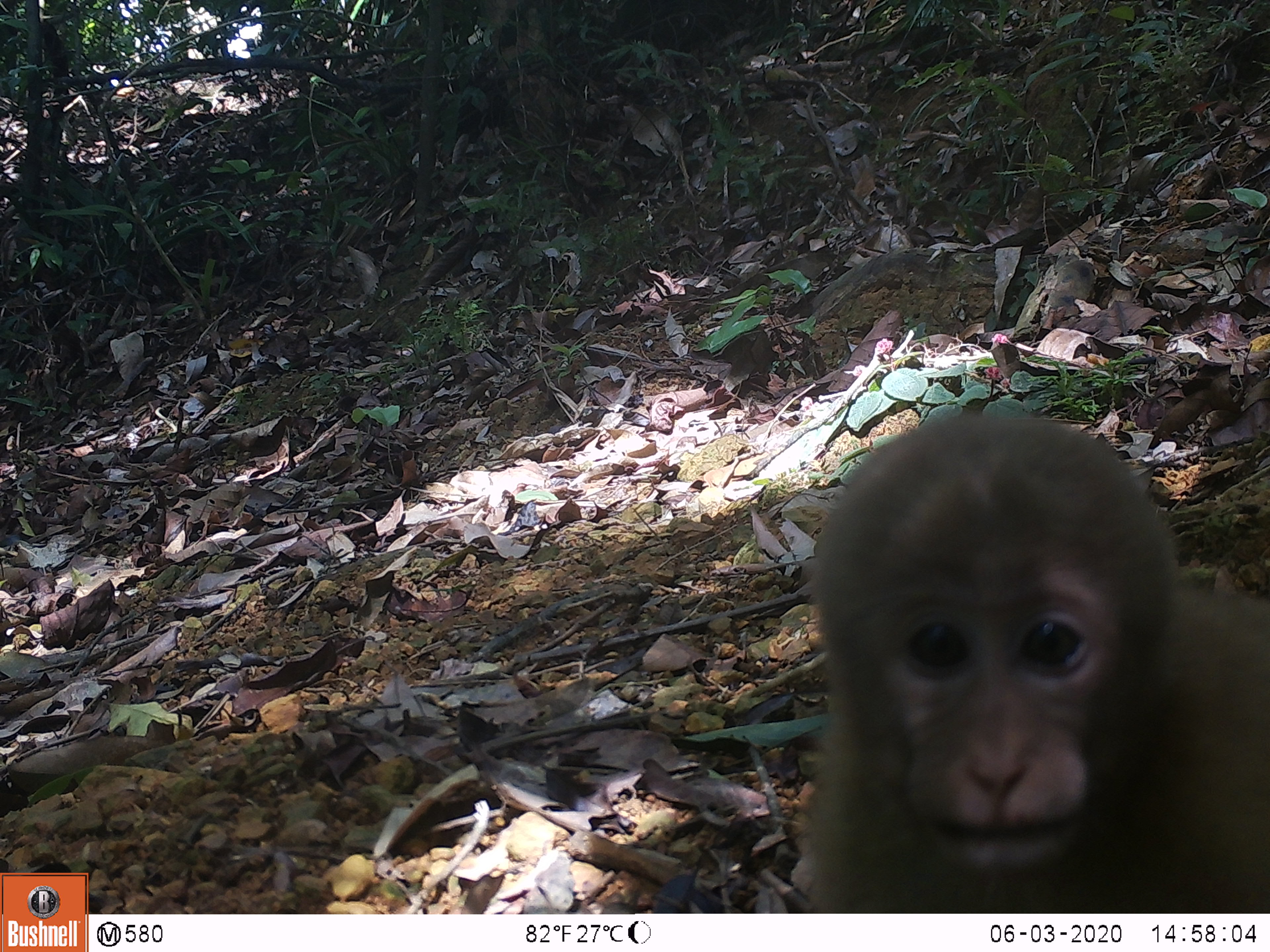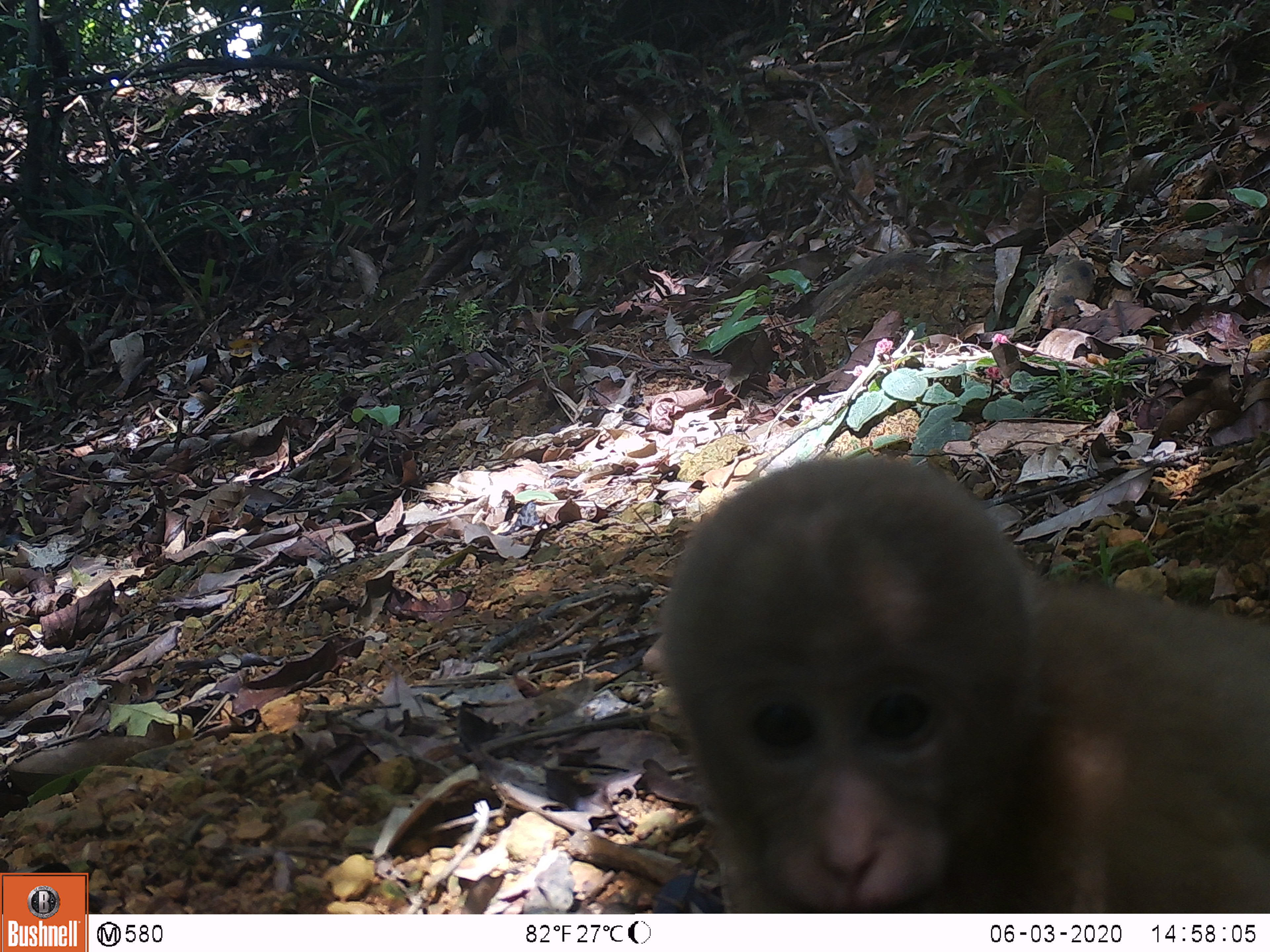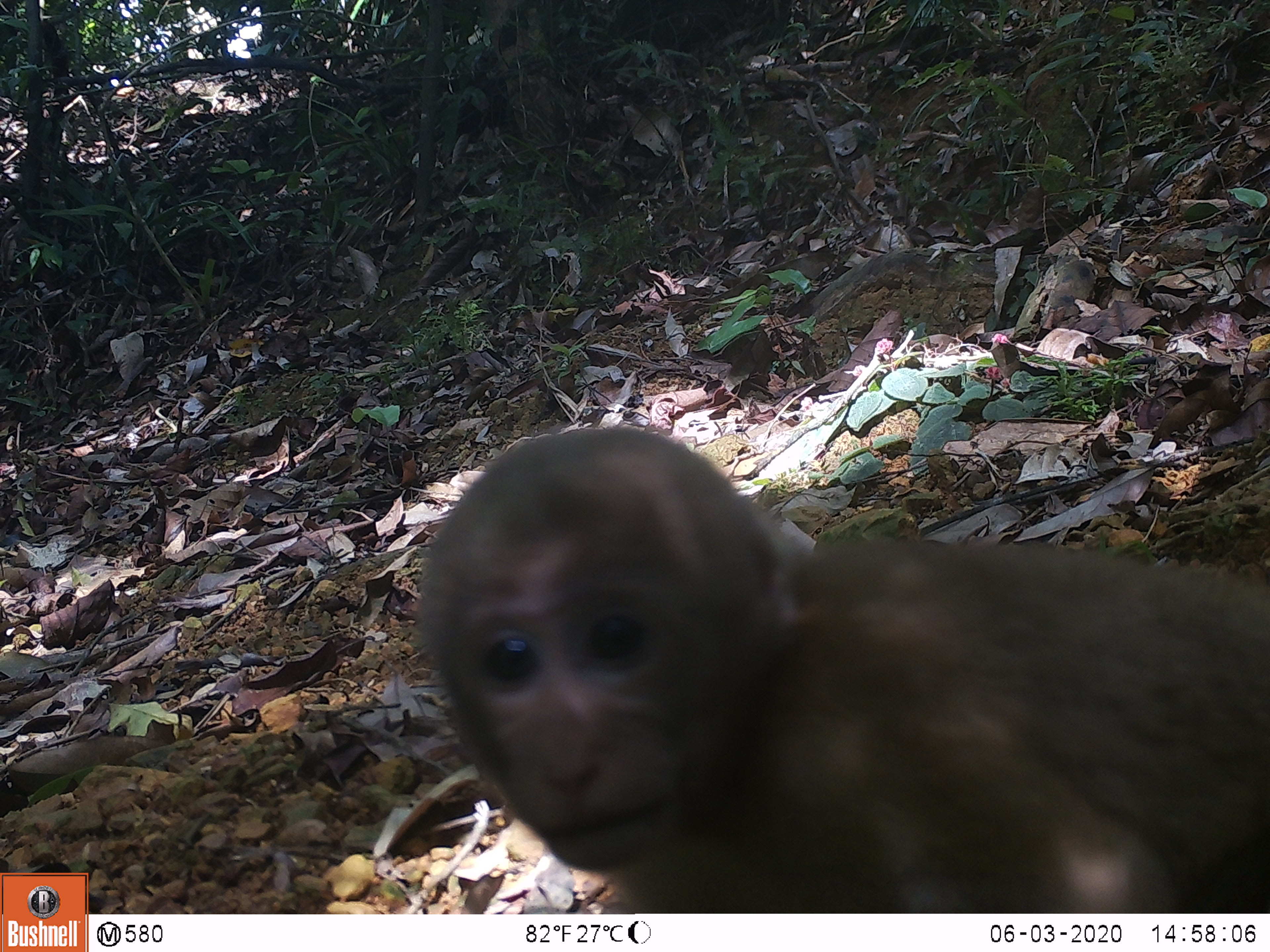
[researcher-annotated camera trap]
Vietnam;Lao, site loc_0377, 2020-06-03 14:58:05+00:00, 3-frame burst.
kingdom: Animalia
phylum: Chordata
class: Mammalia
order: Primates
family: Cercopithecidae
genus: Macaca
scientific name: Macaca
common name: macaques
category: assam or rhesus macaque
Assam or rhesus macaque (macaques) (Macaca). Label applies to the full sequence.